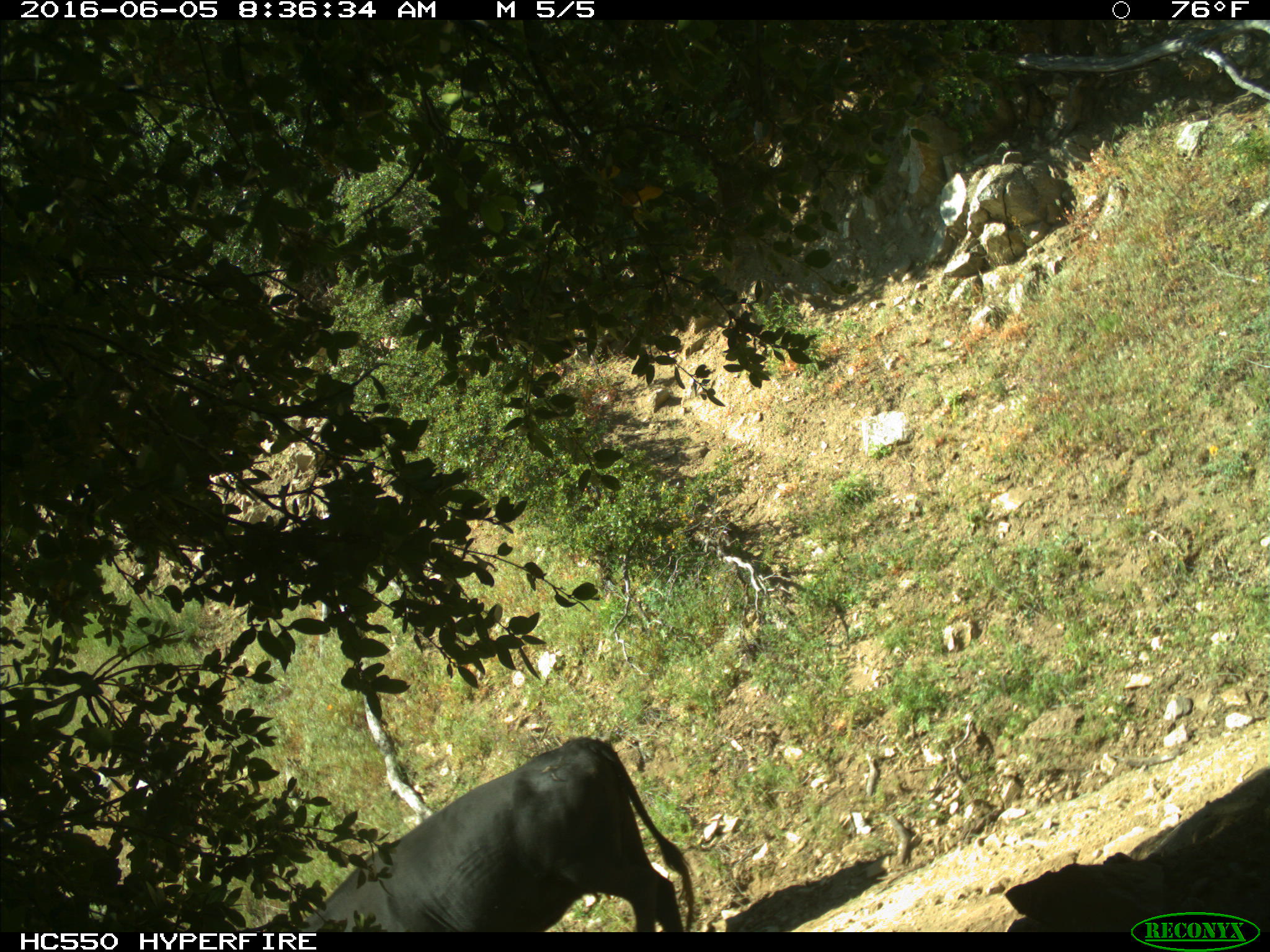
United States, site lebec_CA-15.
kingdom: Animalia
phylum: Chordata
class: Mammalia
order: Artiodactyla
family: Bovidae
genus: Bos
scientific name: Bos taurus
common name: domestic cow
Bos taurus (domestic cow).